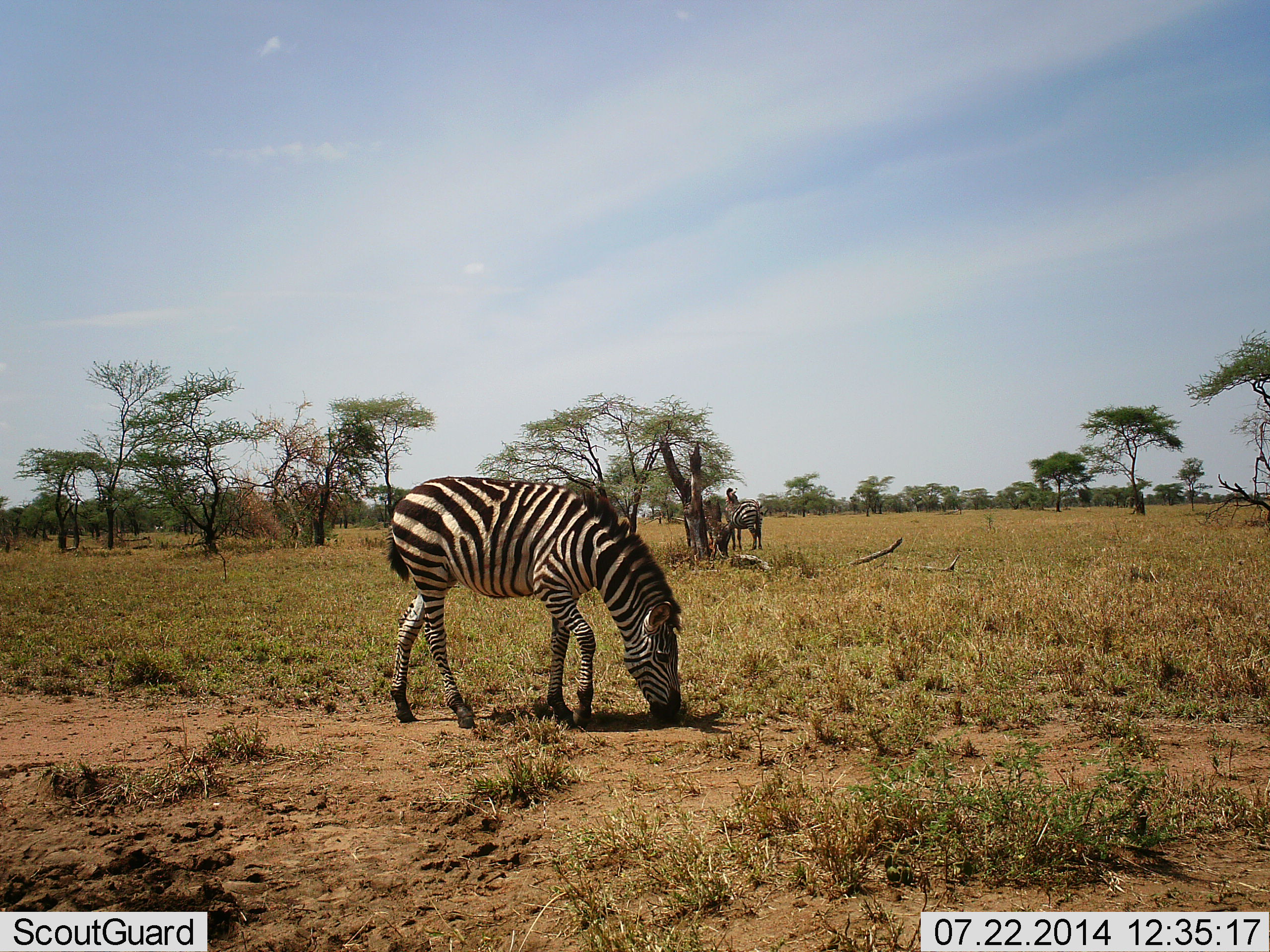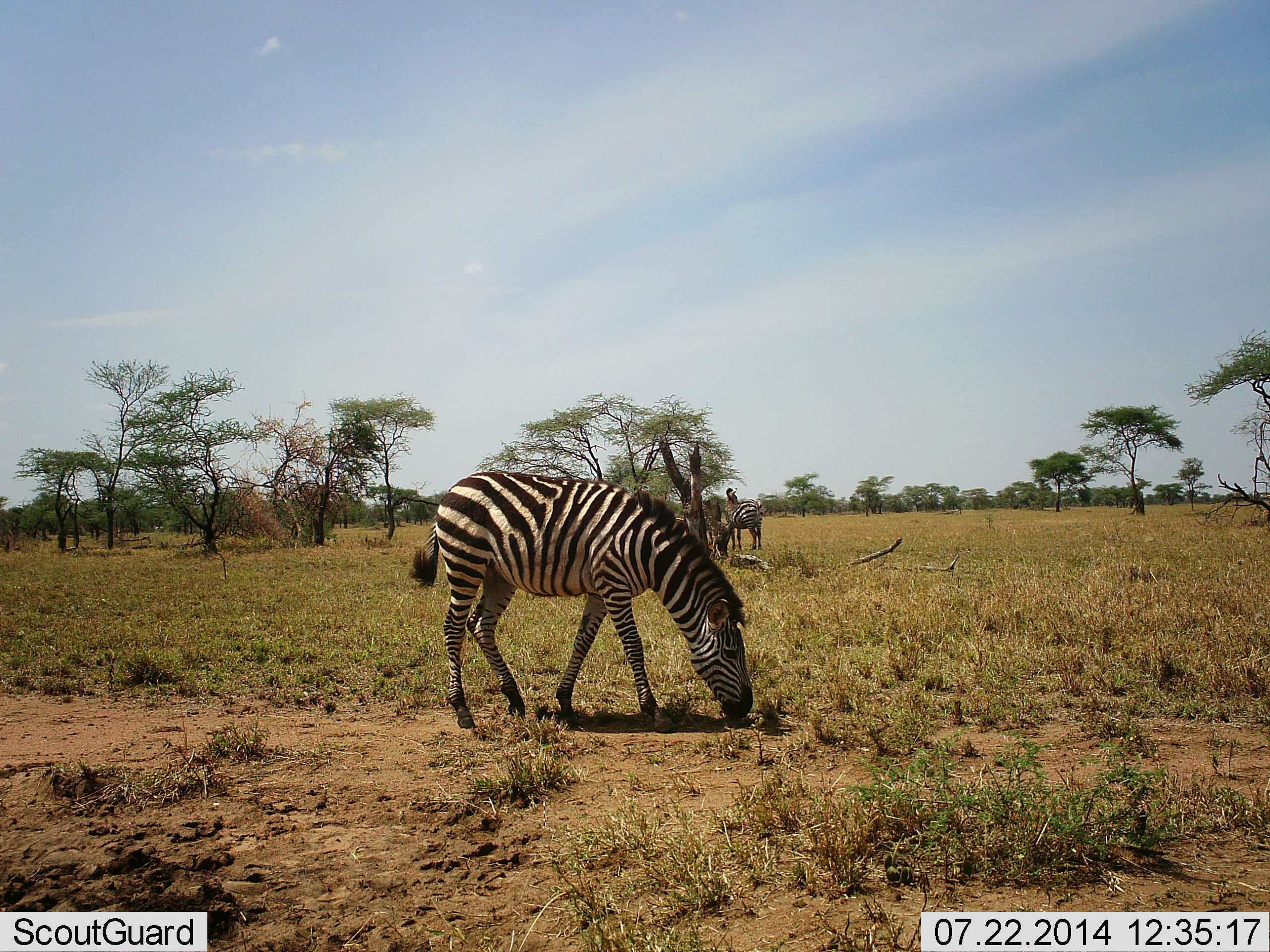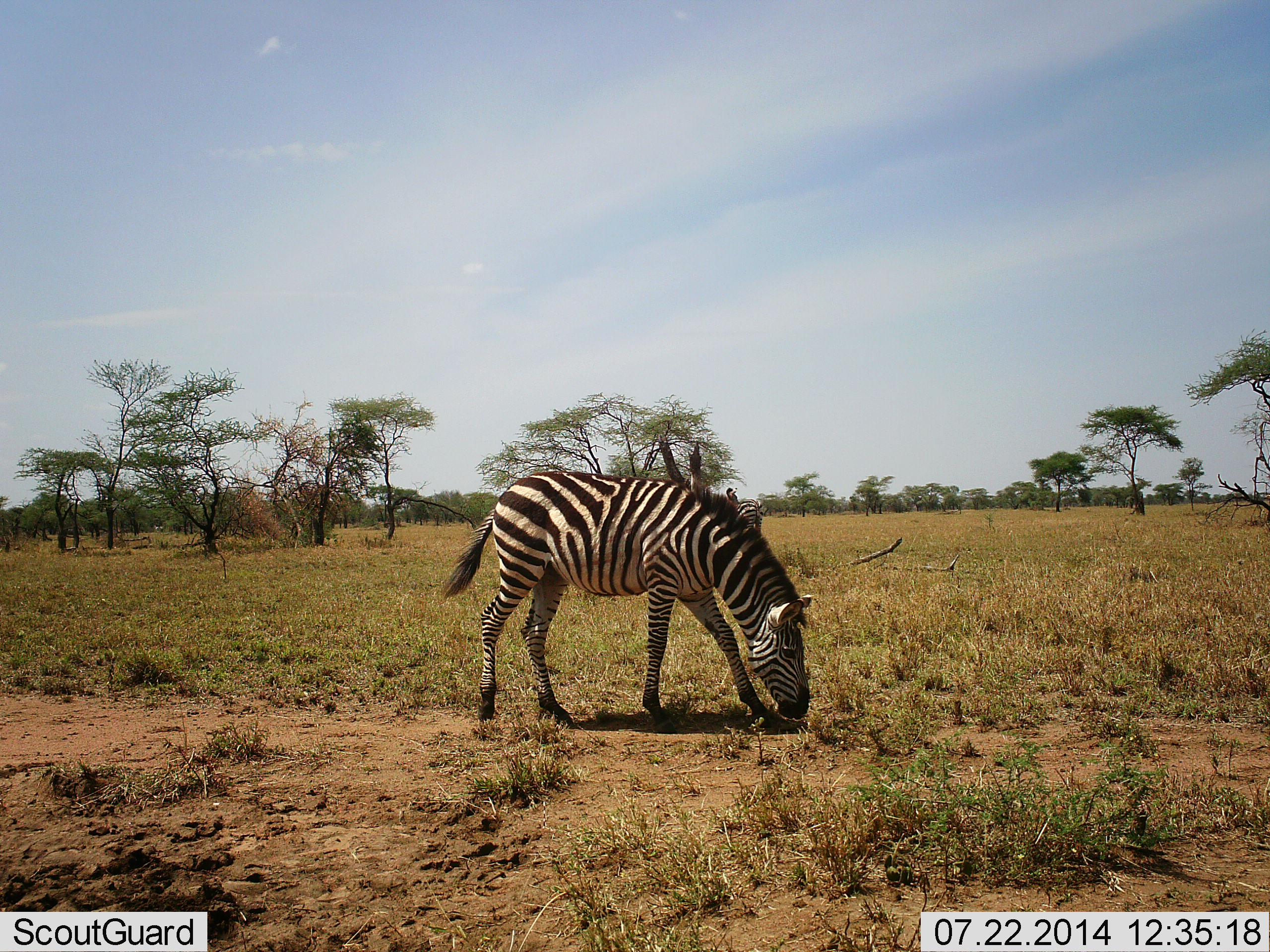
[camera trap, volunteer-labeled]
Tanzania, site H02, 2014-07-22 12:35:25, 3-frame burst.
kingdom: Animalia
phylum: Chordata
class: Mammalia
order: Perissodactyla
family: Equidae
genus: Equus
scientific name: Equus quagga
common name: plains zebra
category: zebra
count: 3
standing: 30%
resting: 0%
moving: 50%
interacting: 0%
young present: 0%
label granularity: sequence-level